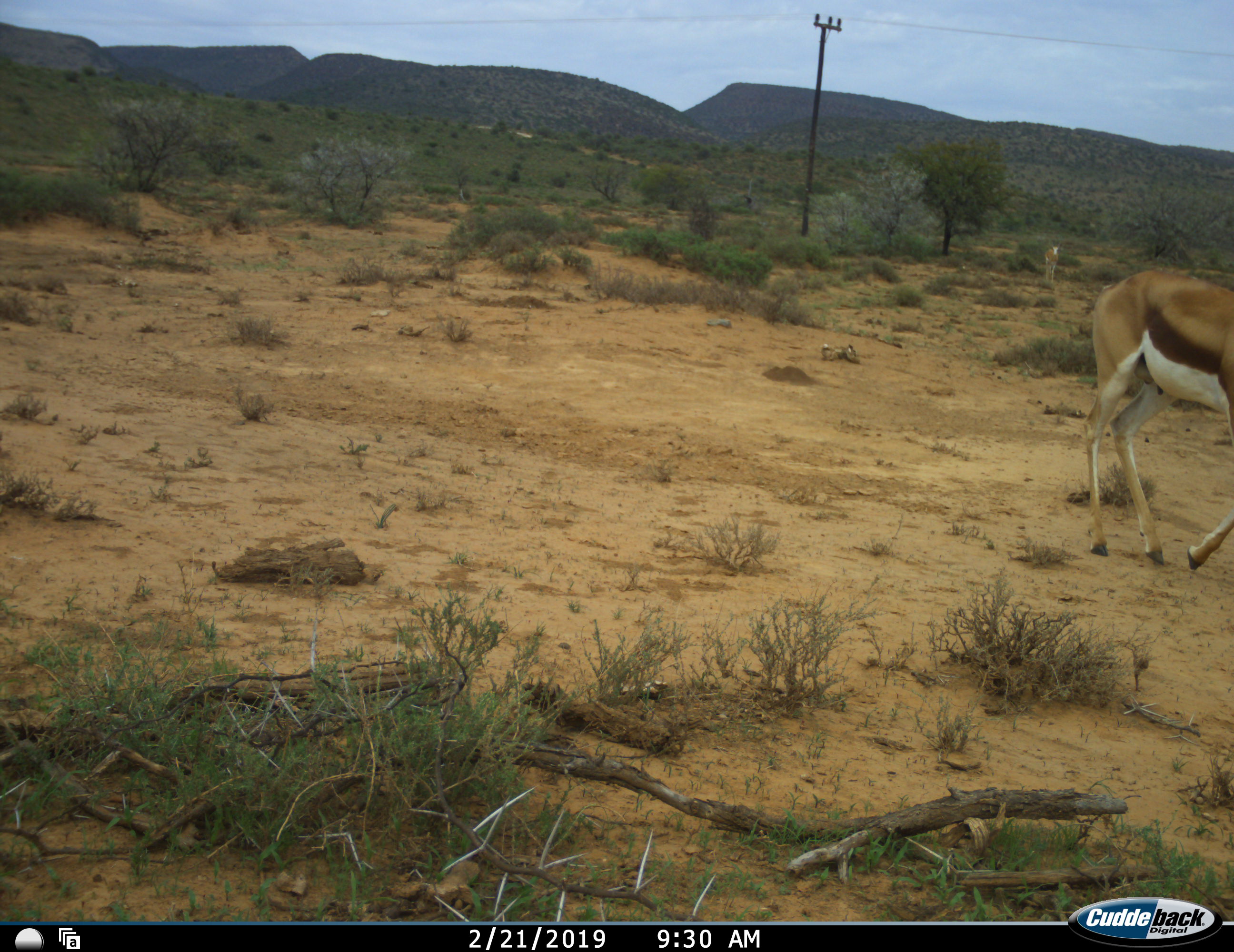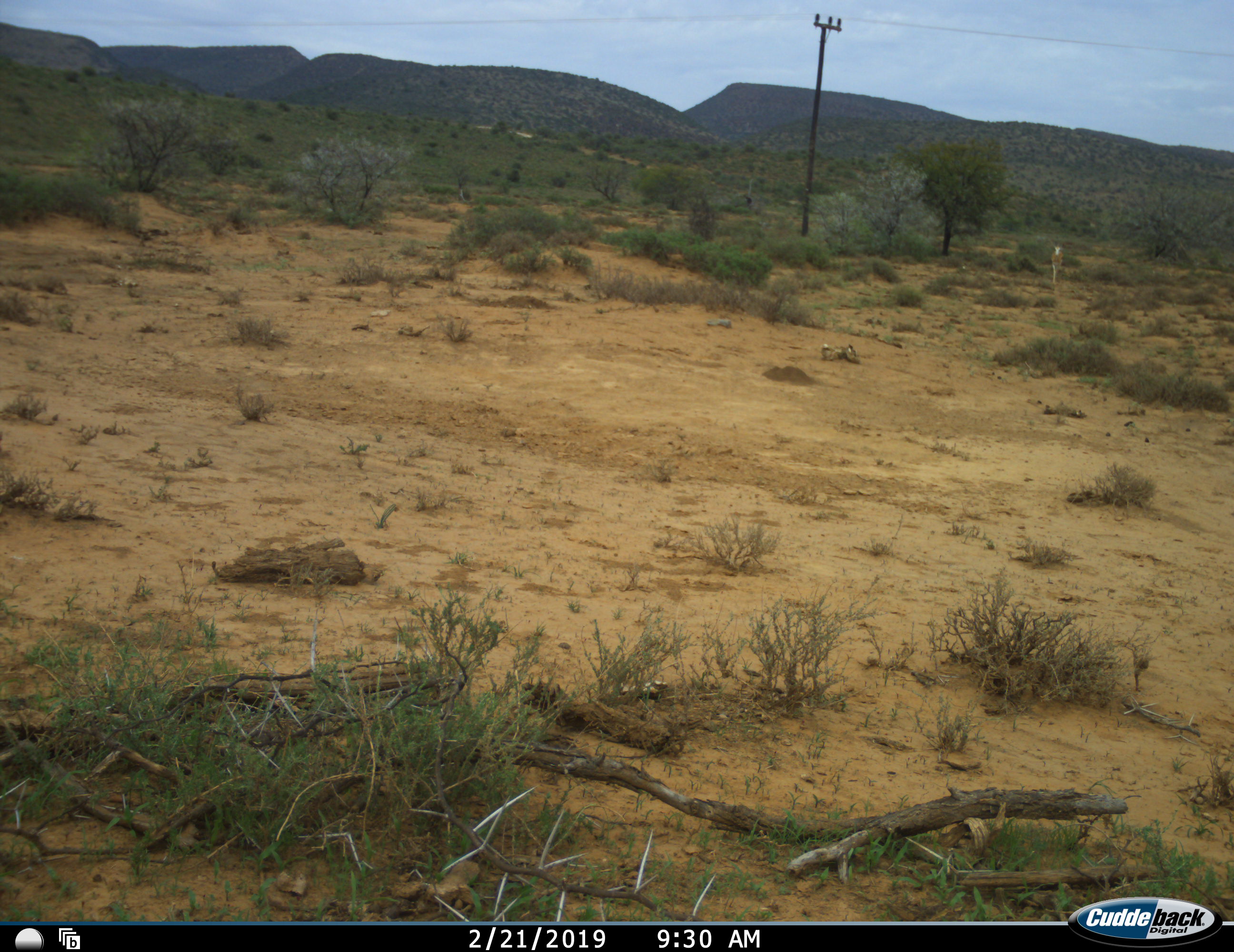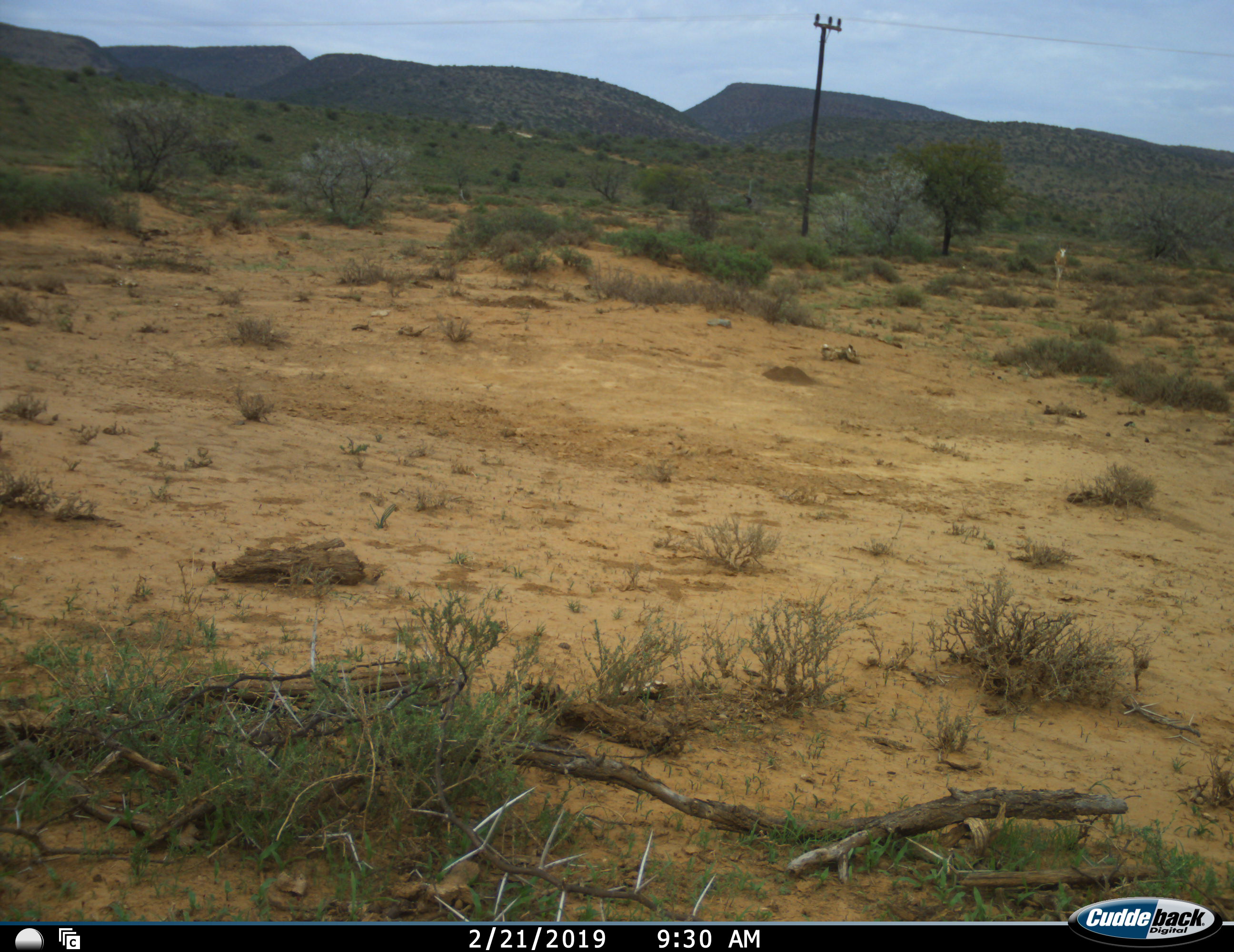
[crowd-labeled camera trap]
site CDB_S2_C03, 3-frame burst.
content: unidentified animal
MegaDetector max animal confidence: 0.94